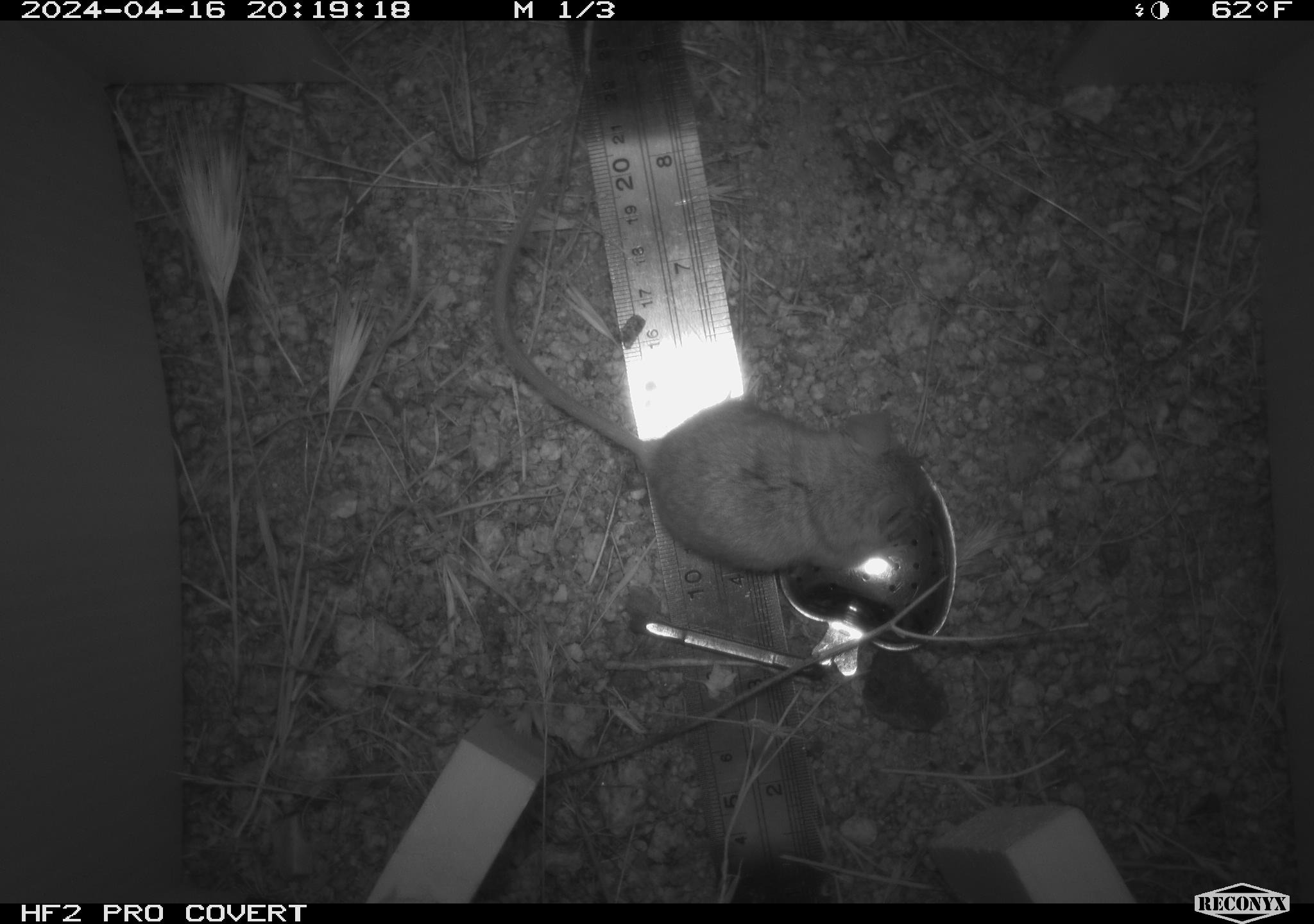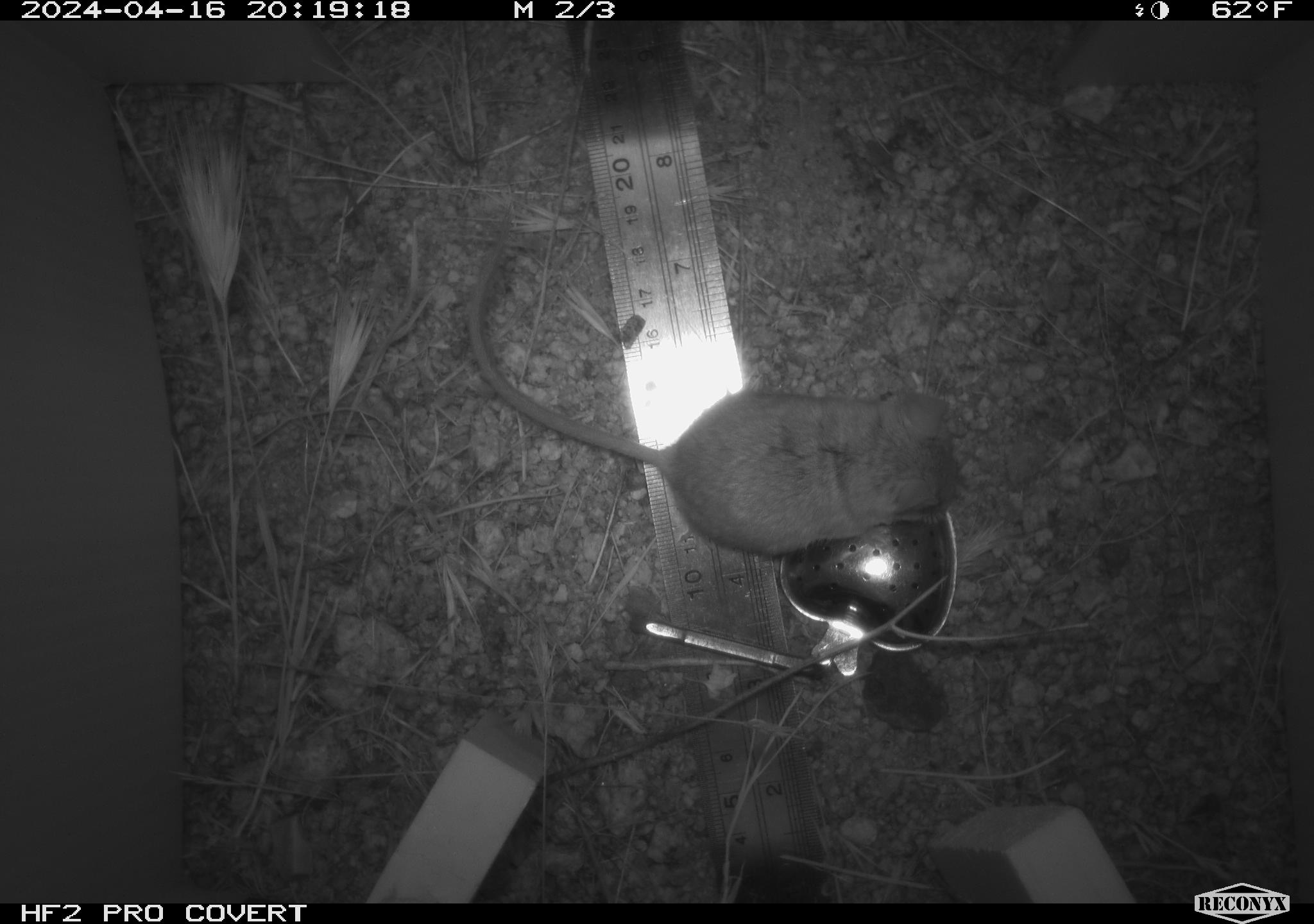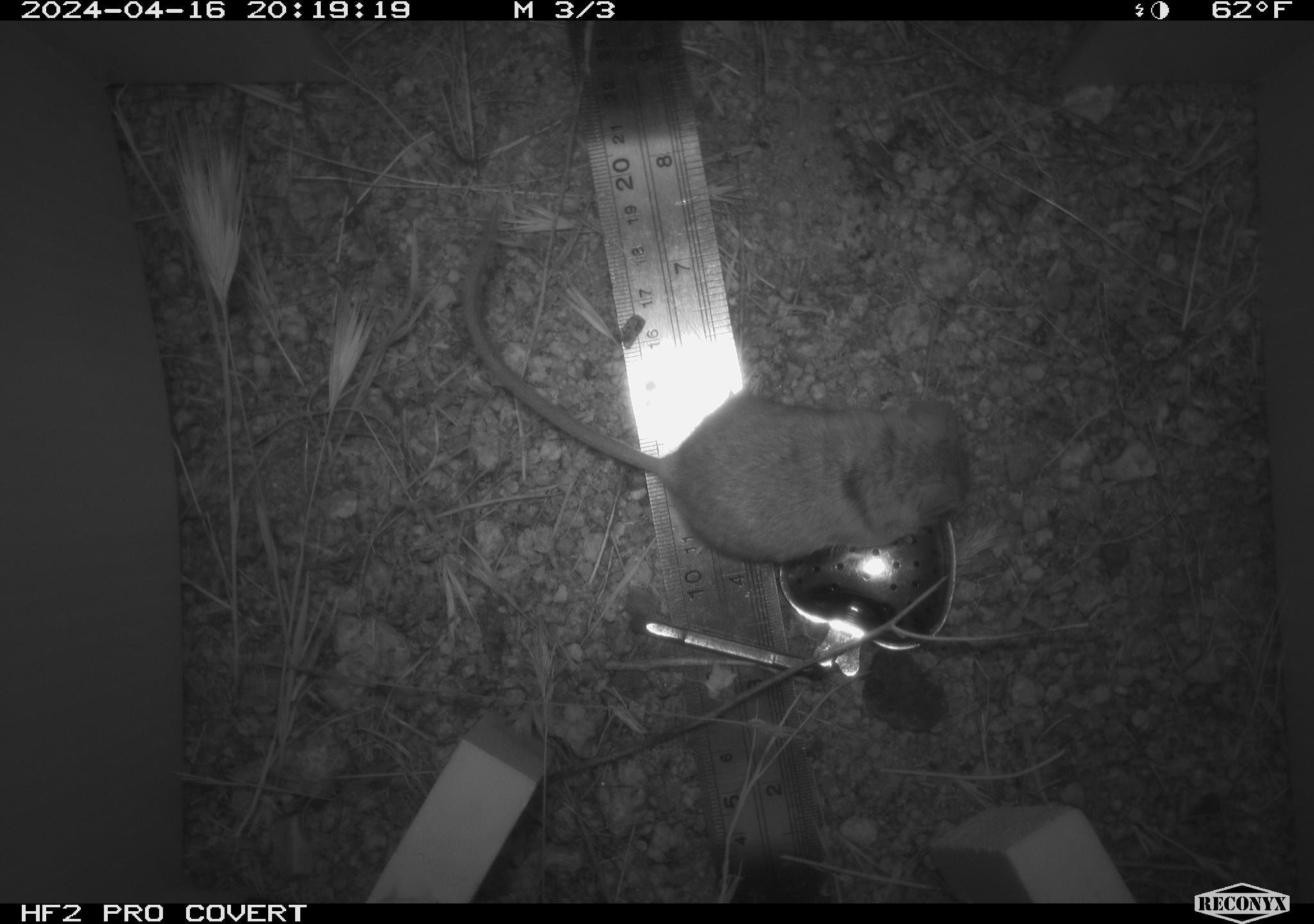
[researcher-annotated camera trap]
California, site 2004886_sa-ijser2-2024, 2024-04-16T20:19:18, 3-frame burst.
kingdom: Animalia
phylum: Chordata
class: Mammalia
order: Rodentia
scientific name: Rodentia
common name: mouse species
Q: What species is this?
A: Mouse species (Rodentia).